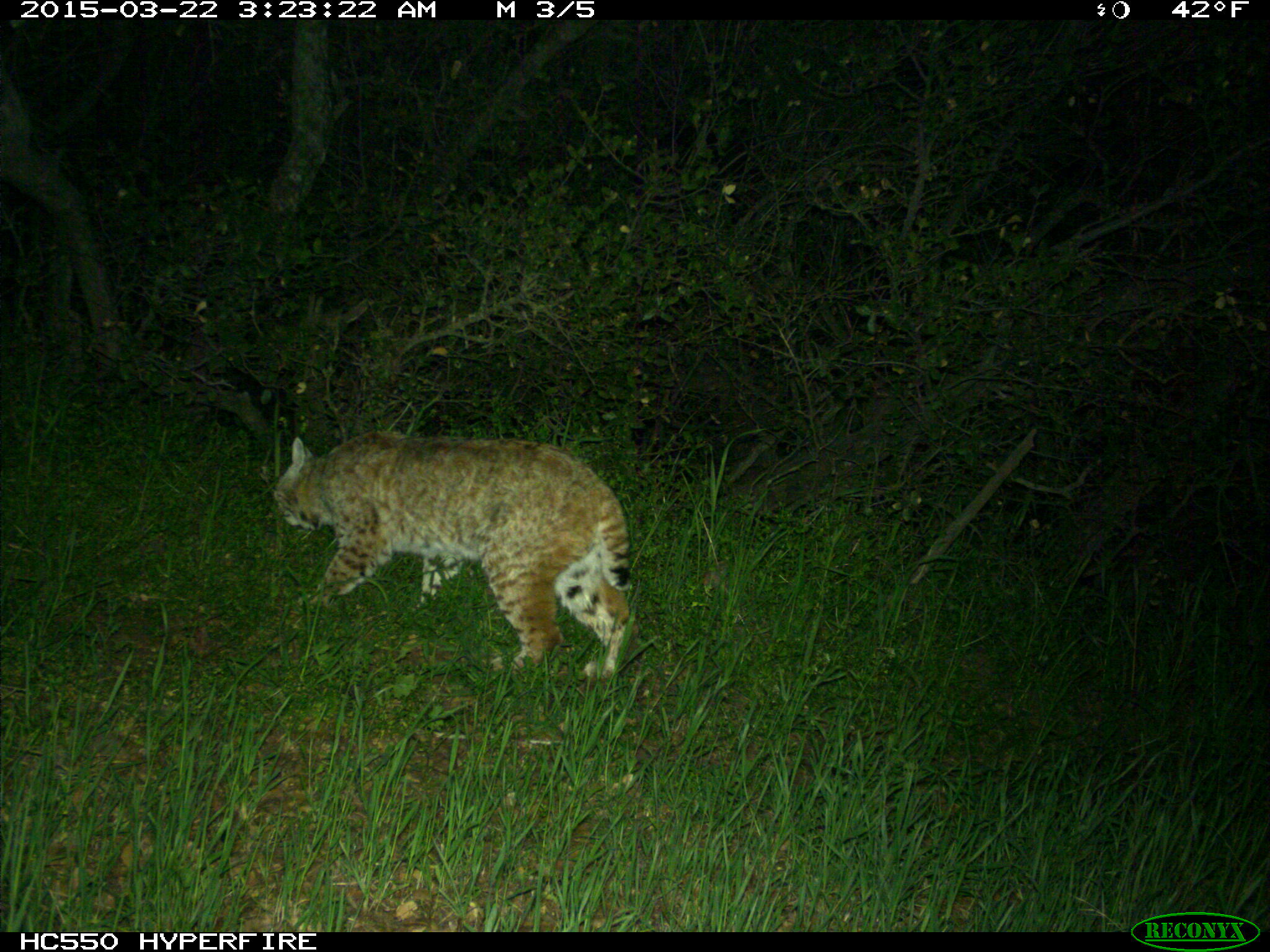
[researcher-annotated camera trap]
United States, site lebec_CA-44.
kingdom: Animalia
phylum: Chordata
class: Mammalia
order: Carnivora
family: Felidae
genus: Lynx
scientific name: Lynx rufus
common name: bobcat